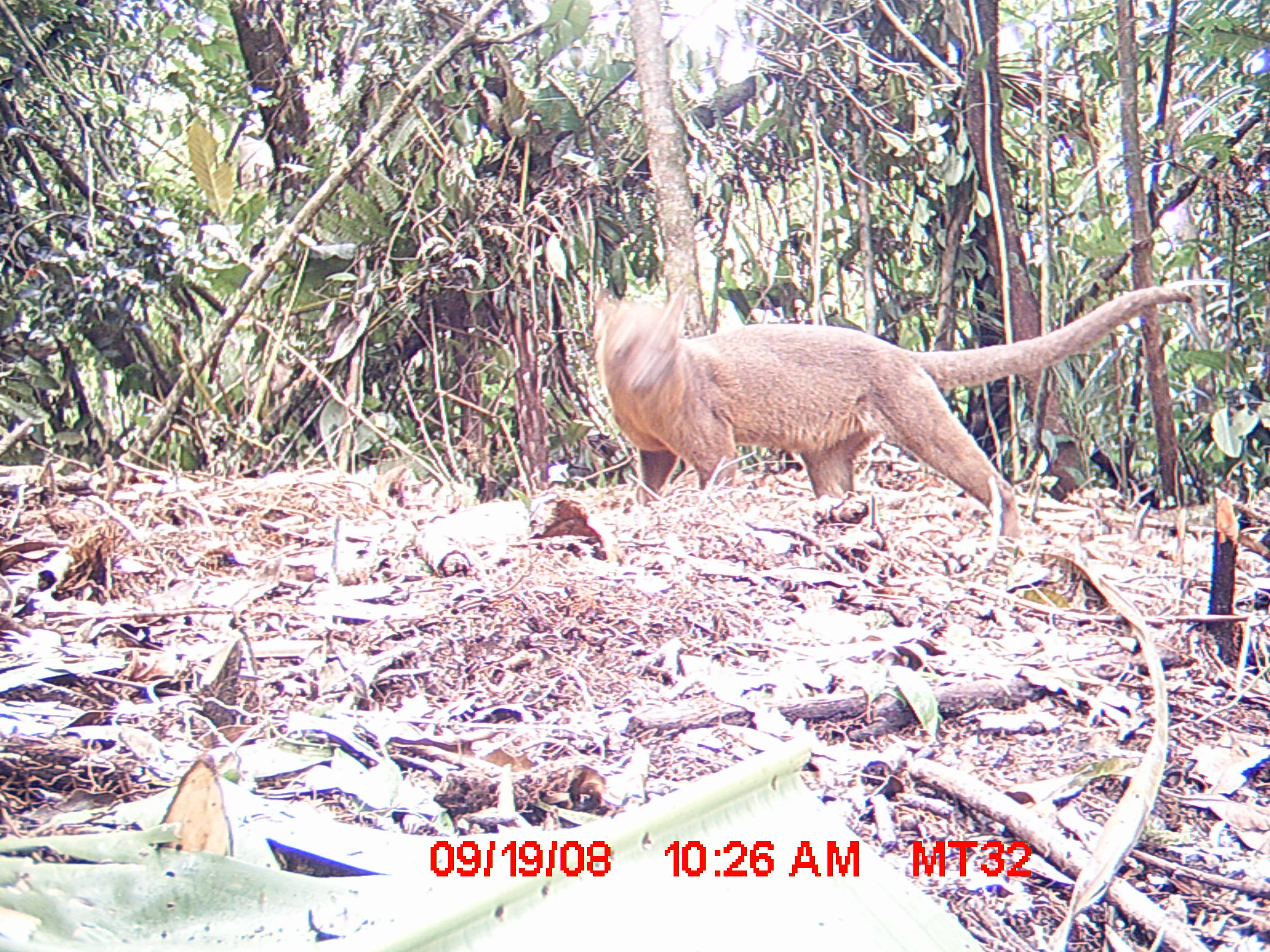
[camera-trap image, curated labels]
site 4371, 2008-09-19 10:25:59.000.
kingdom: Animalia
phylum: Chordata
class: Mammalia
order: Carnivora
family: Eupleridae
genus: Cryptoprocta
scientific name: Cryptoprocta ferox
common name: fossa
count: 1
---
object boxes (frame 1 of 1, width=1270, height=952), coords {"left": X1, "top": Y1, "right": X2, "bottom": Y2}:
cryptoprocta ferox: {"left": 579, "top": 276, "right": 1196, "bottom": 534}